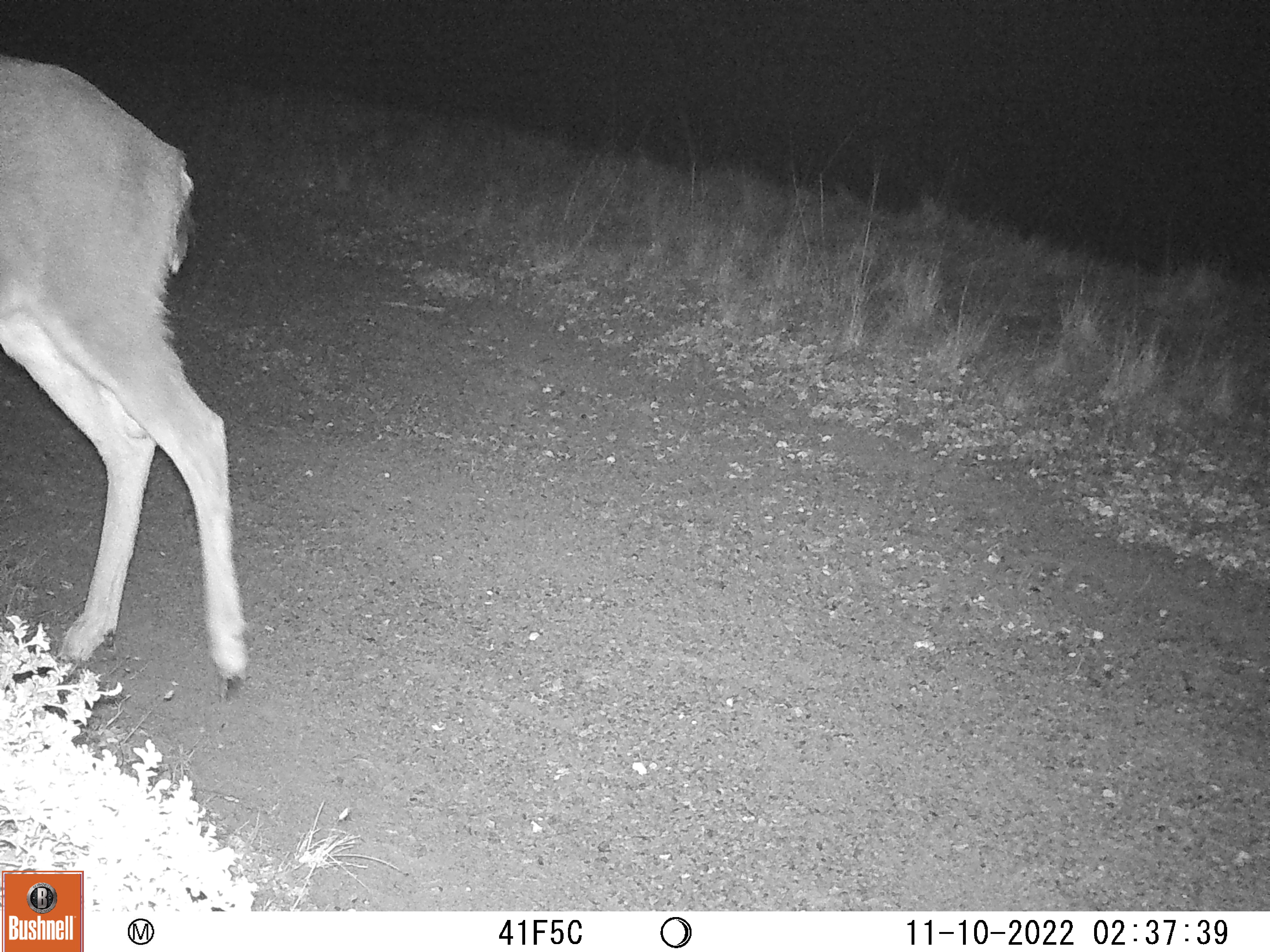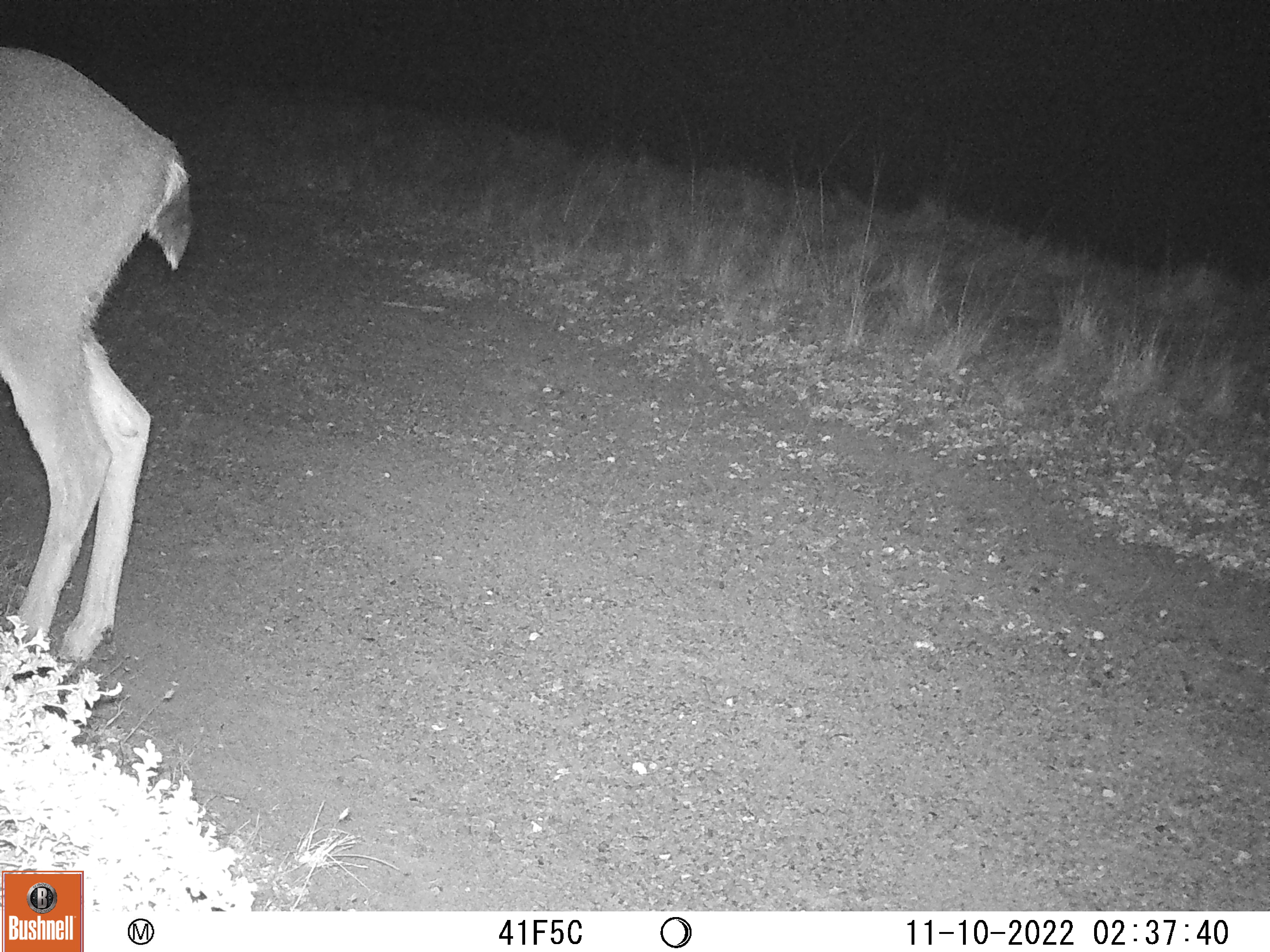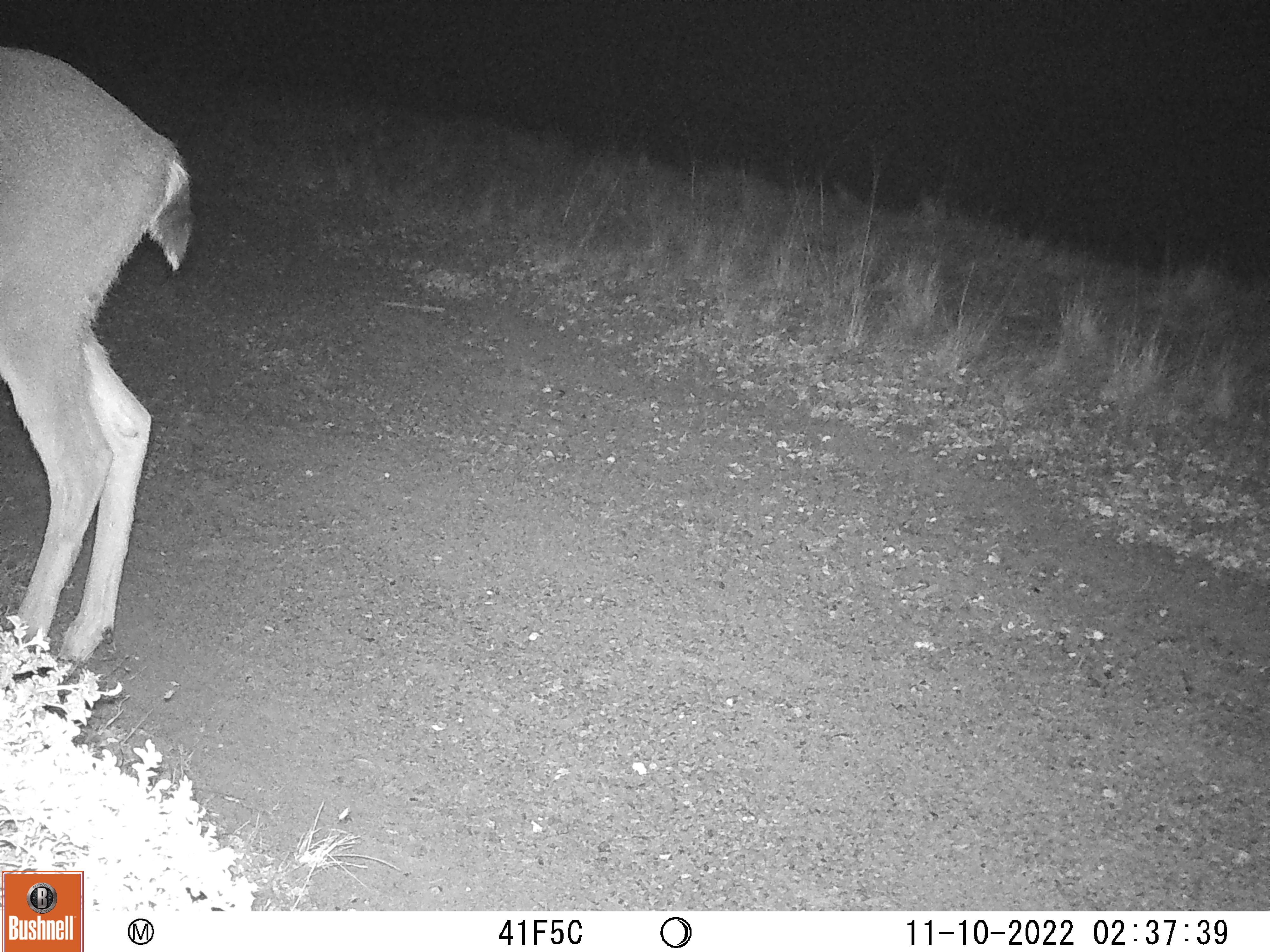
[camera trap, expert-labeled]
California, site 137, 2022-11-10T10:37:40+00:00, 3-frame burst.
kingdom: Animalia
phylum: Chordata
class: Mammalia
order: Artiodactyla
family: Cervidae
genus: Odocoileus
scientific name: Odocoileus hemionus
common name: mule deer